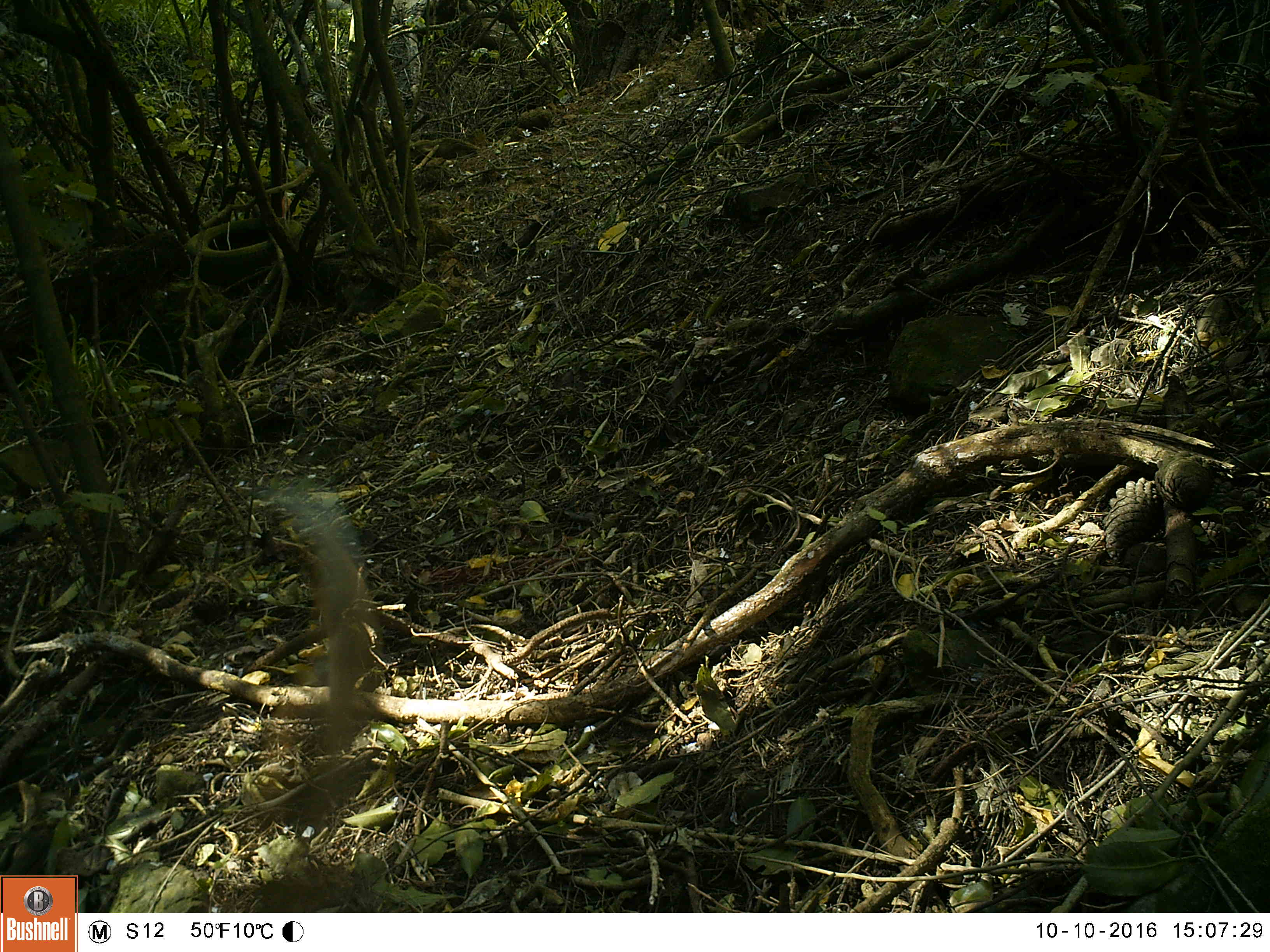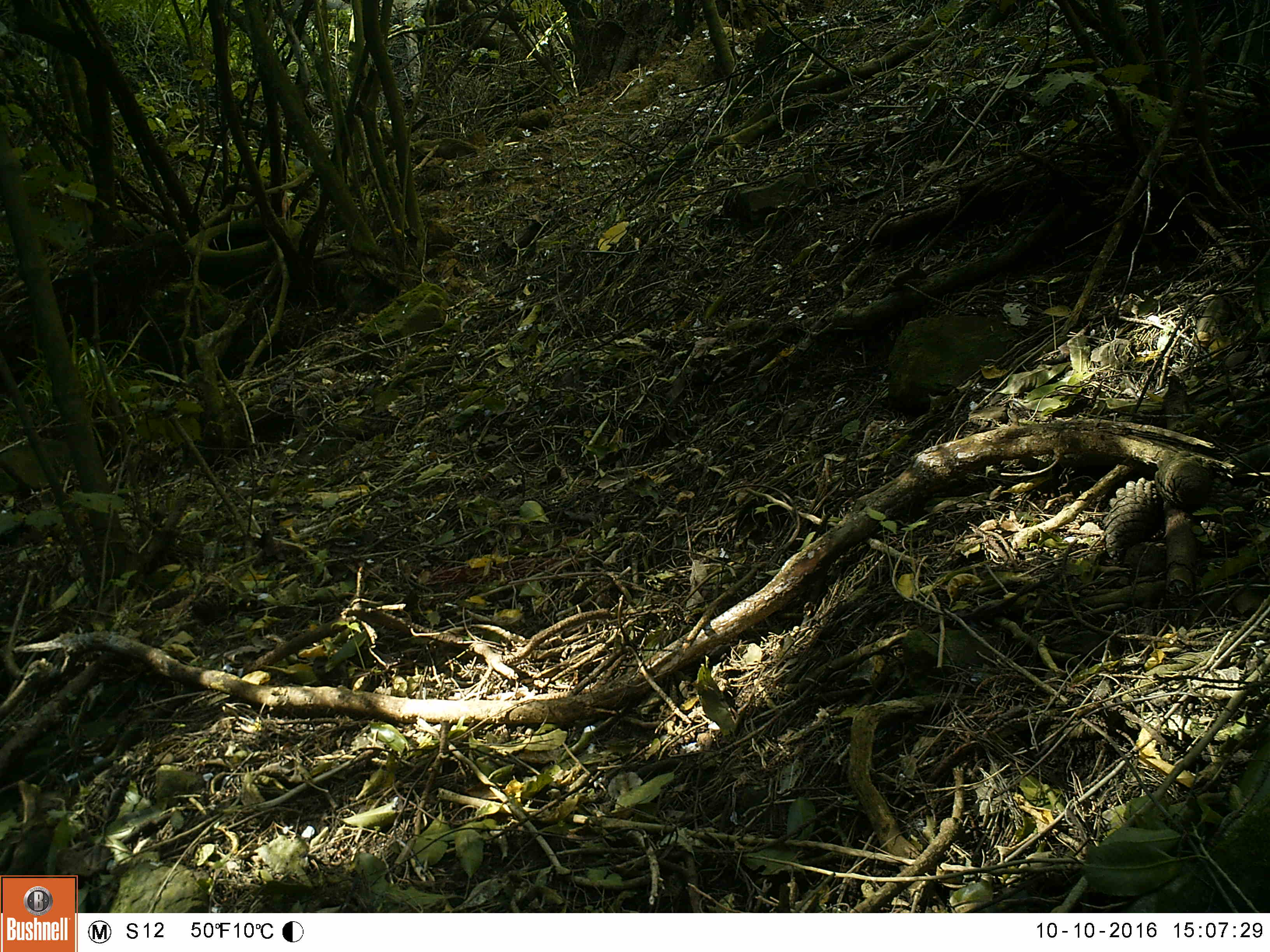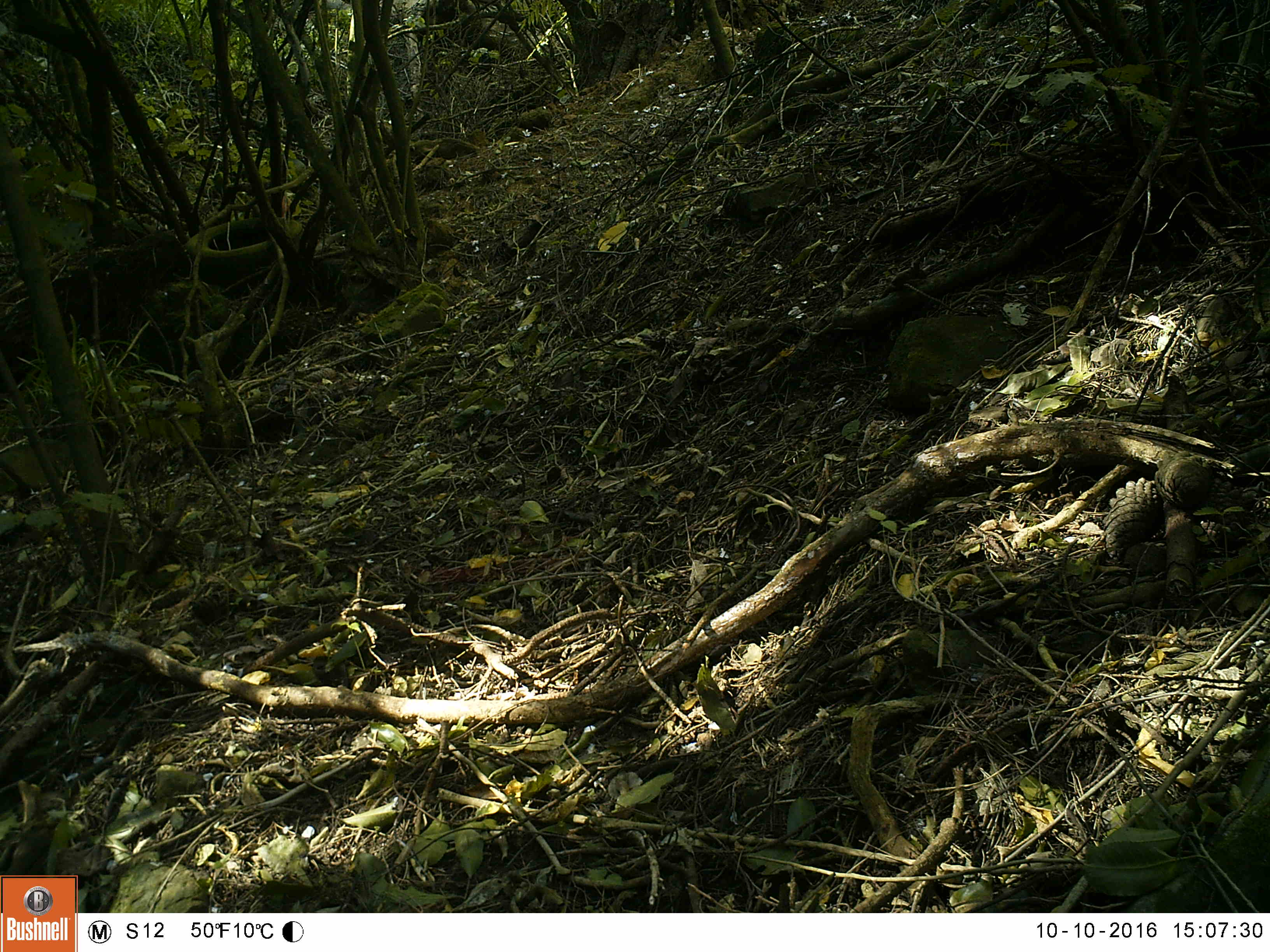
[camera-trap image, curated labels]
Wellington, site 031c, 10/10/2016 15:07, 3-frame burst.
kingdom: Animalia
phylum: Chordata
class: Mammalia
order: Carnivora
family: Felidae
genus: Felis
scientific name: Felis catus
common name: cat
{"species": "cat (Felis catus)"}